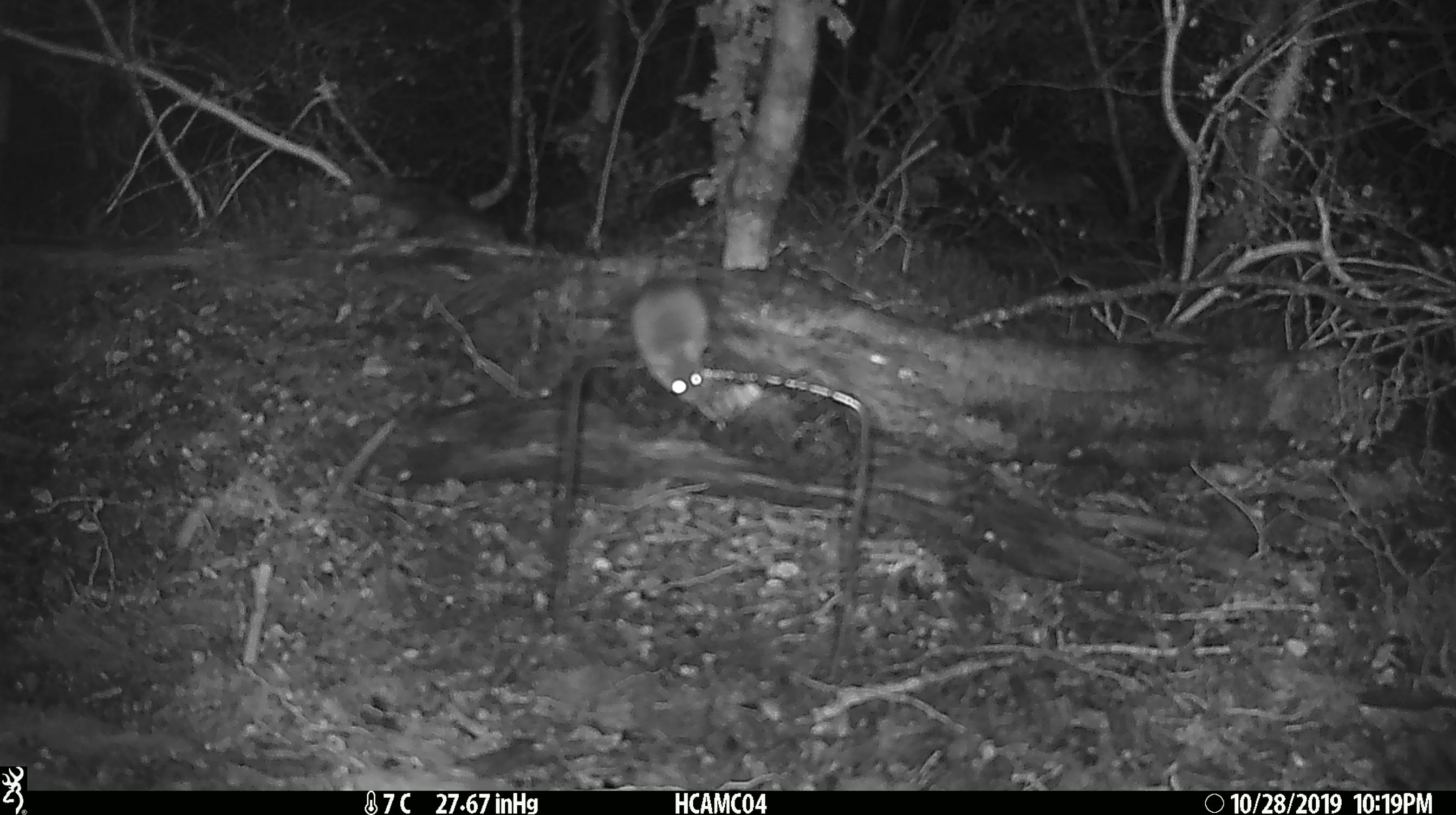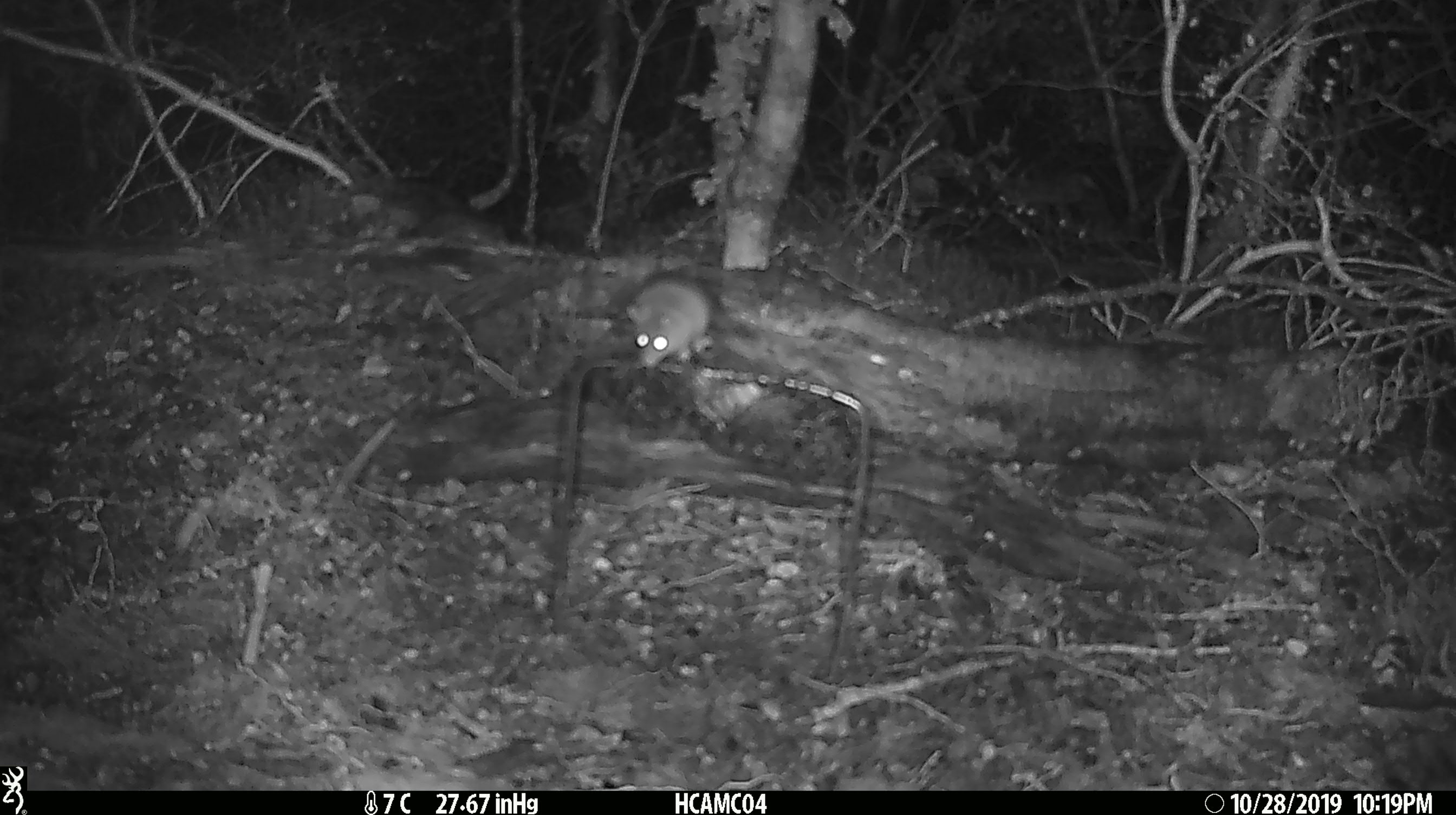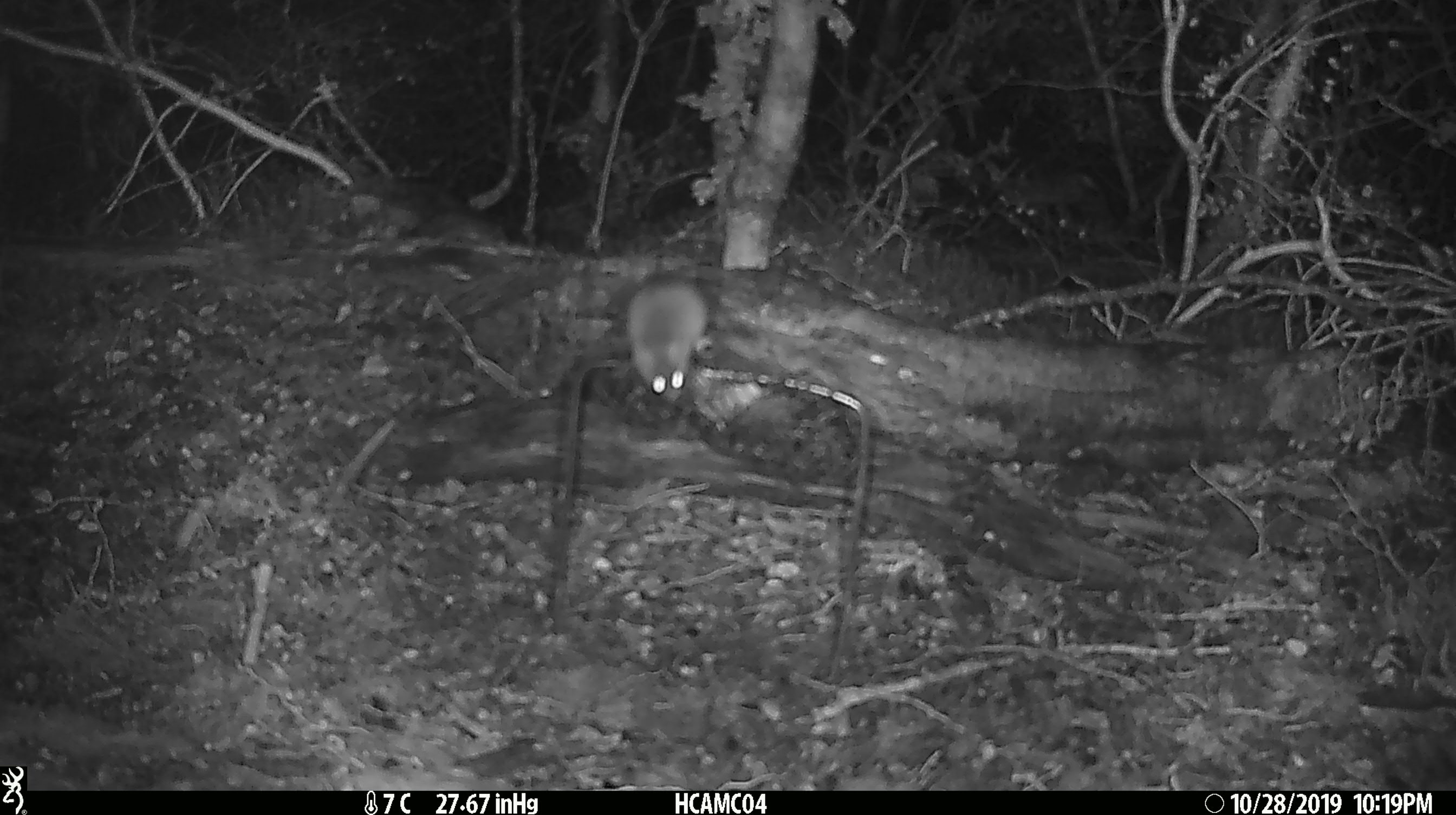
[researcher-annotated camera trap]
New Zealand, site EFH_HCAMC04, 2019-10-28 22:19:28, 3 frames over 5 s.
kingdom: Animalia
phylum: Chordata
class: Mammalia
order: Rodentia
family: Muridae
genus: Mus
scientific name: Mus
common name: mouse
Mouse (Mus).